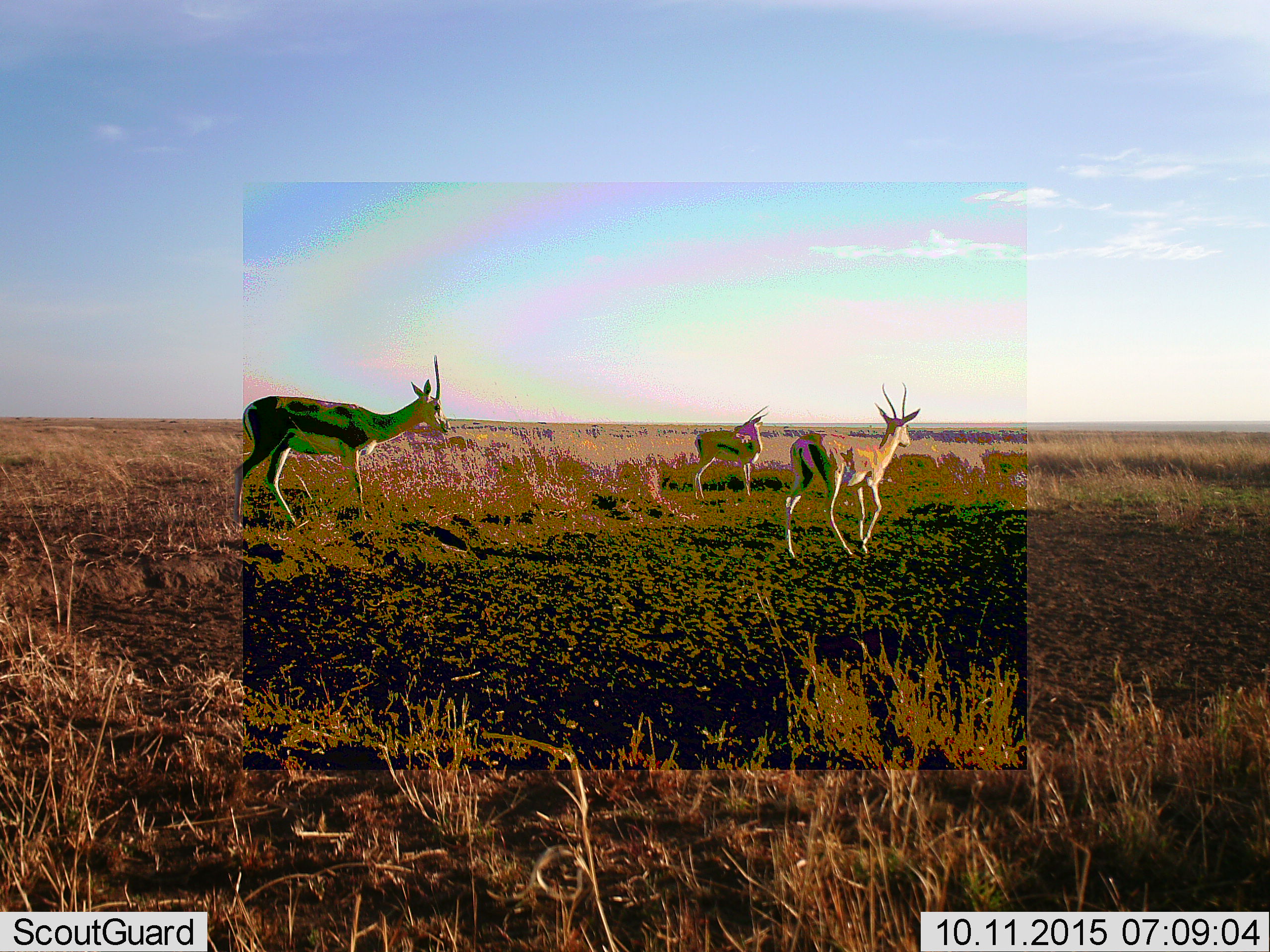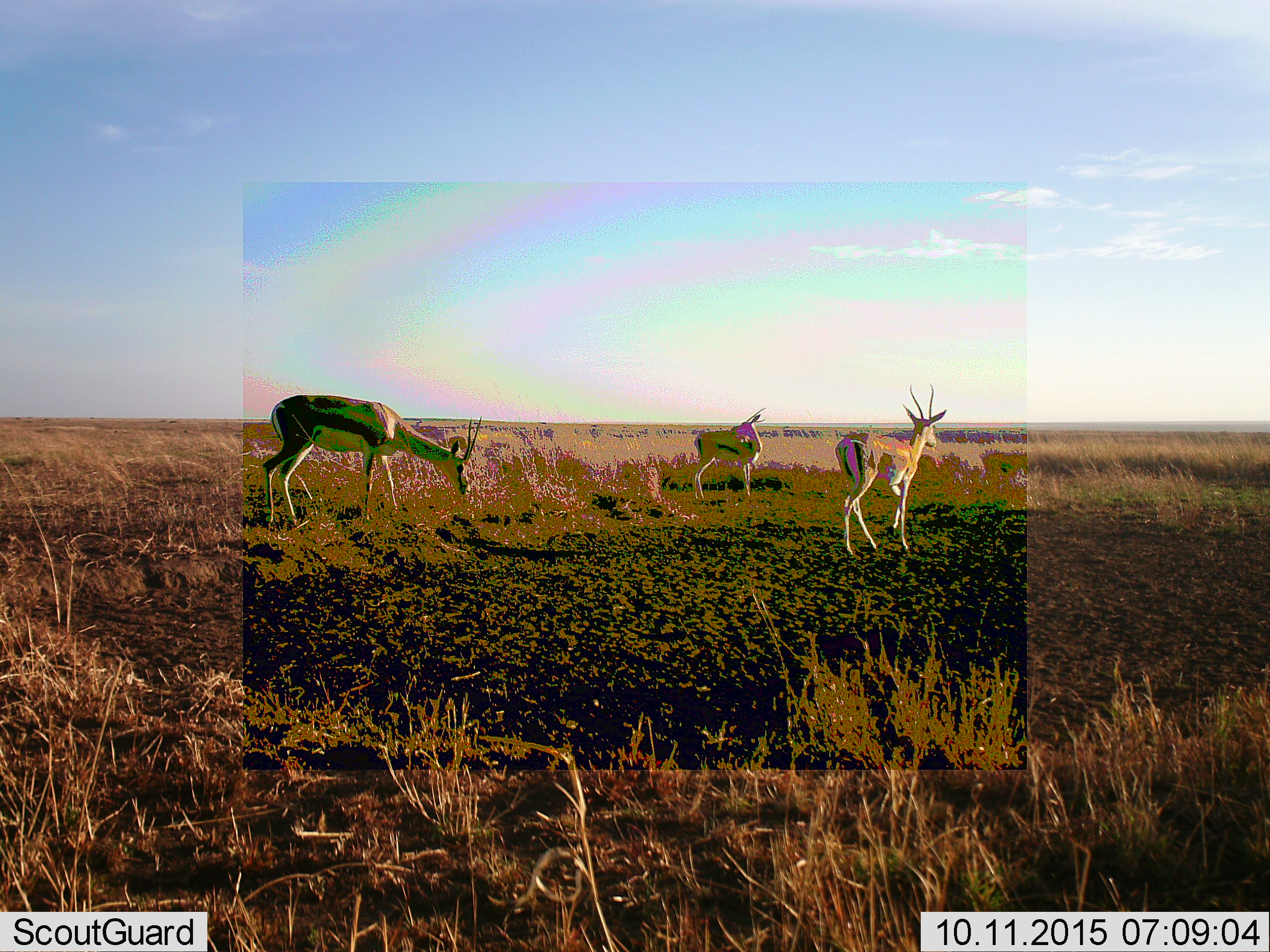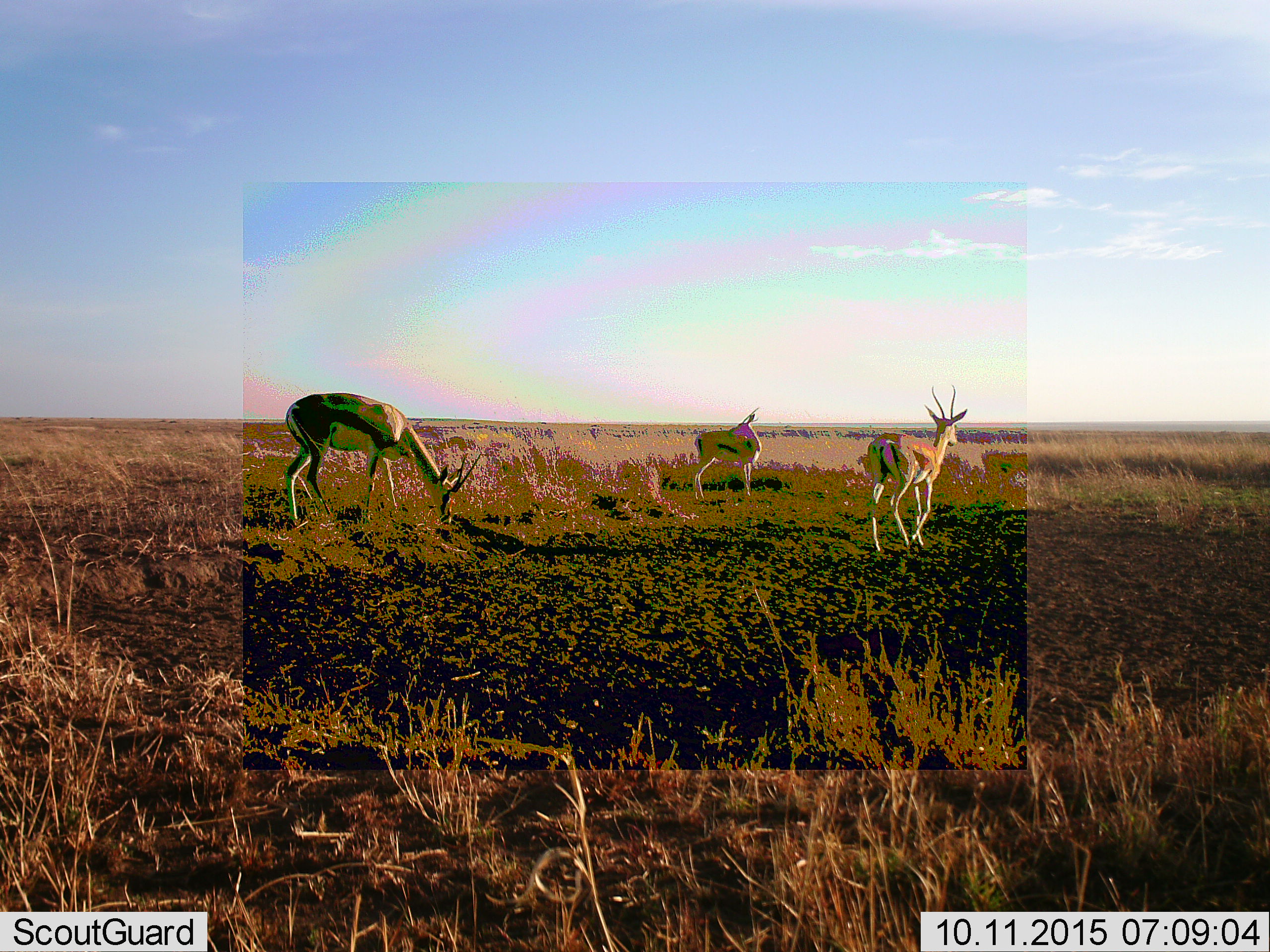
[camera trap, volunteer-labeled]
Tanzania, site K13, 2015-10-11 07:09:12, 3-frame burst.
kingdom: Animalia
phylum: Chordata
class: Mammalia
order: Artiodactyla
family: Bovidae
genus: Eudorcas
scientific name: Eudorcas thomsonii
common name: thomson's gazelle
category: gazellethomsons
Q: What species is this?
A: Gazellethomsons (thomson's gazelle) (Eudorcas thomsonii).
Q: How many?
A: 3.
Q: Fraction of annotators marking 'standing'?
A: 67%.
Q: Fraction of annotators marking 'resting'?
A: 0%.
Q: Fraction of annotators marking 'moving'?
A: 100%.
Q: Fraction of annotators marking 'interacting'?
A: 0%.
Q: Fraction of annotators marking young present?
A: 0%.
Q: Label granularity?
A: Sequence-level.